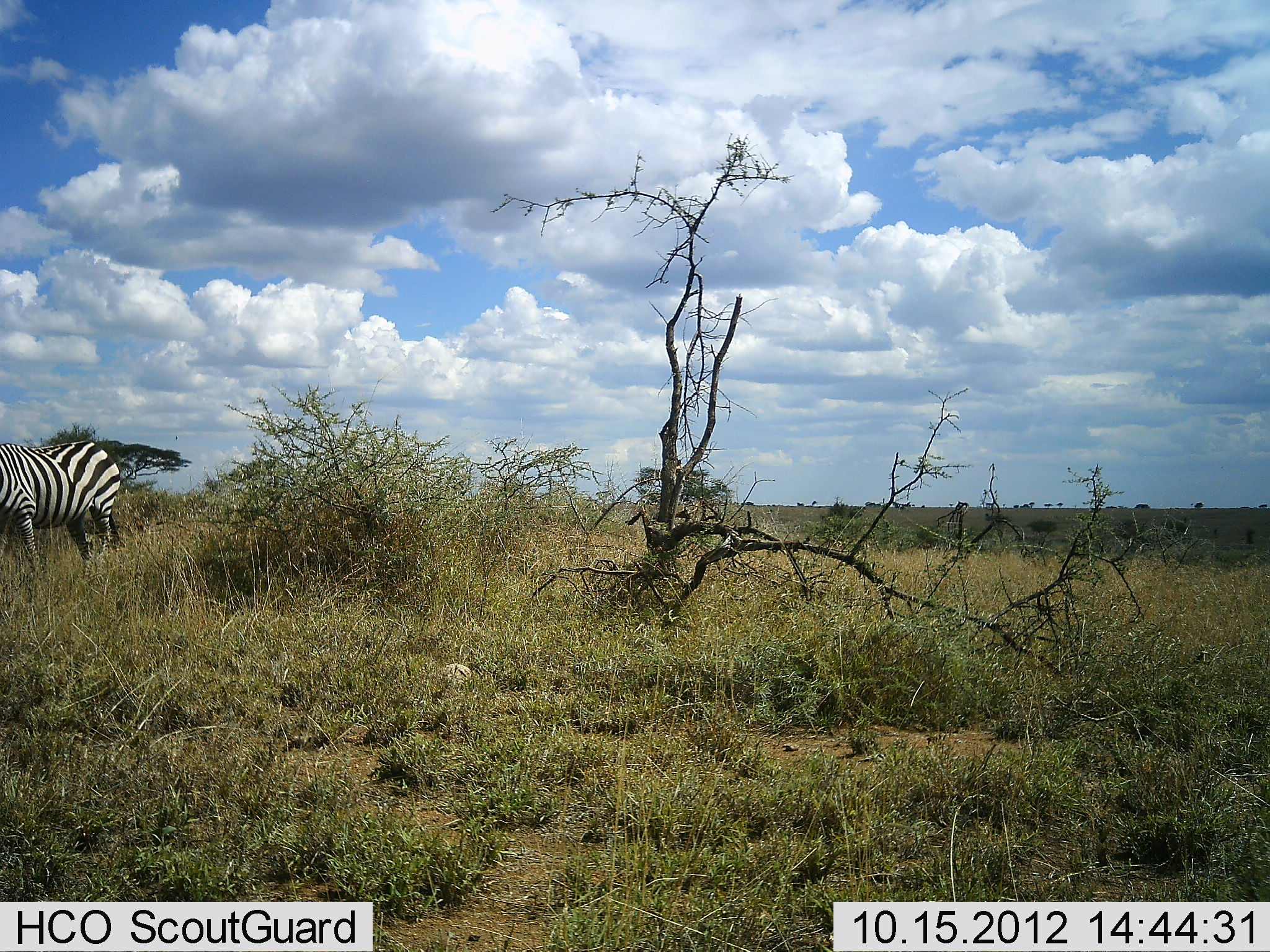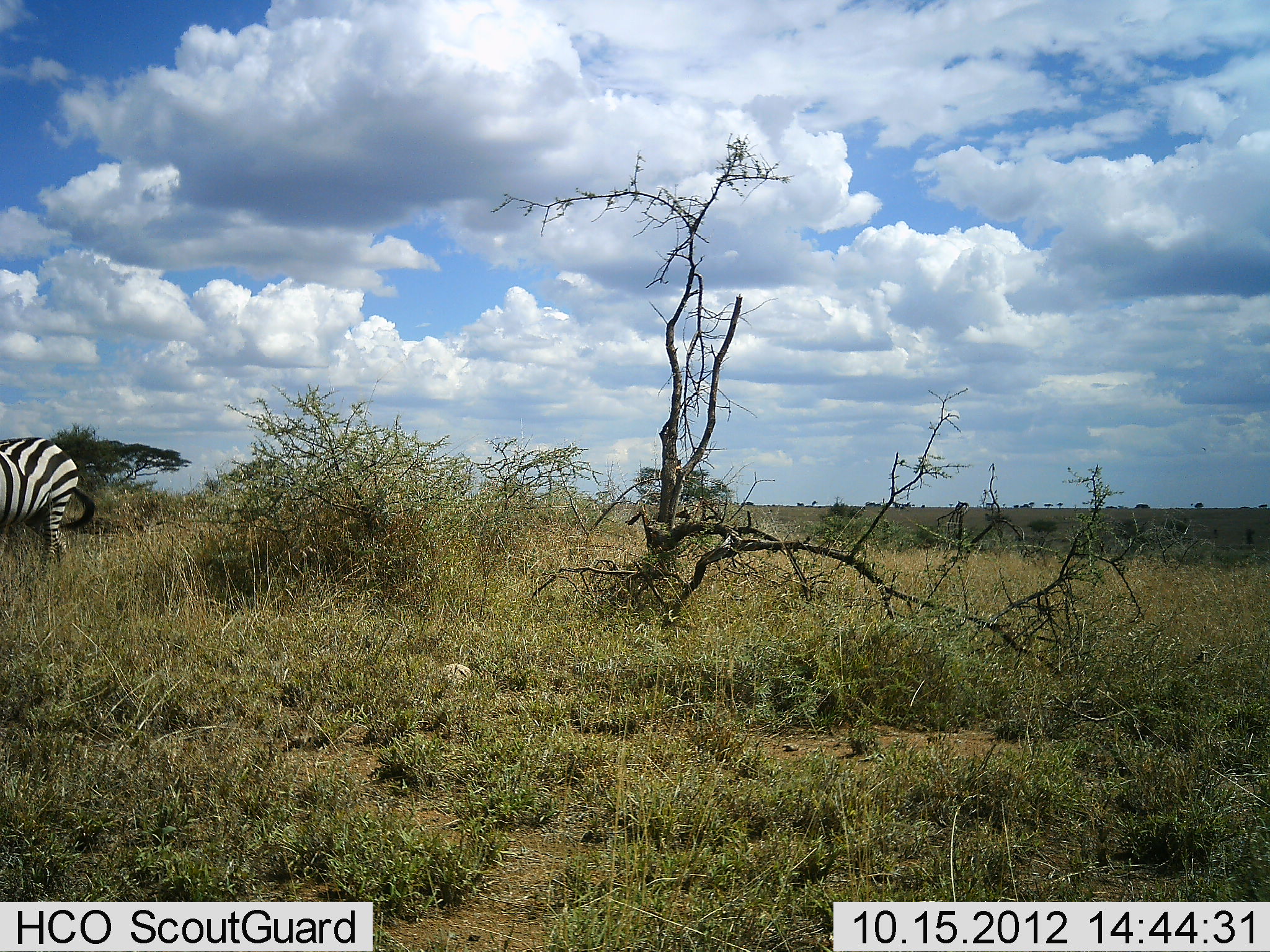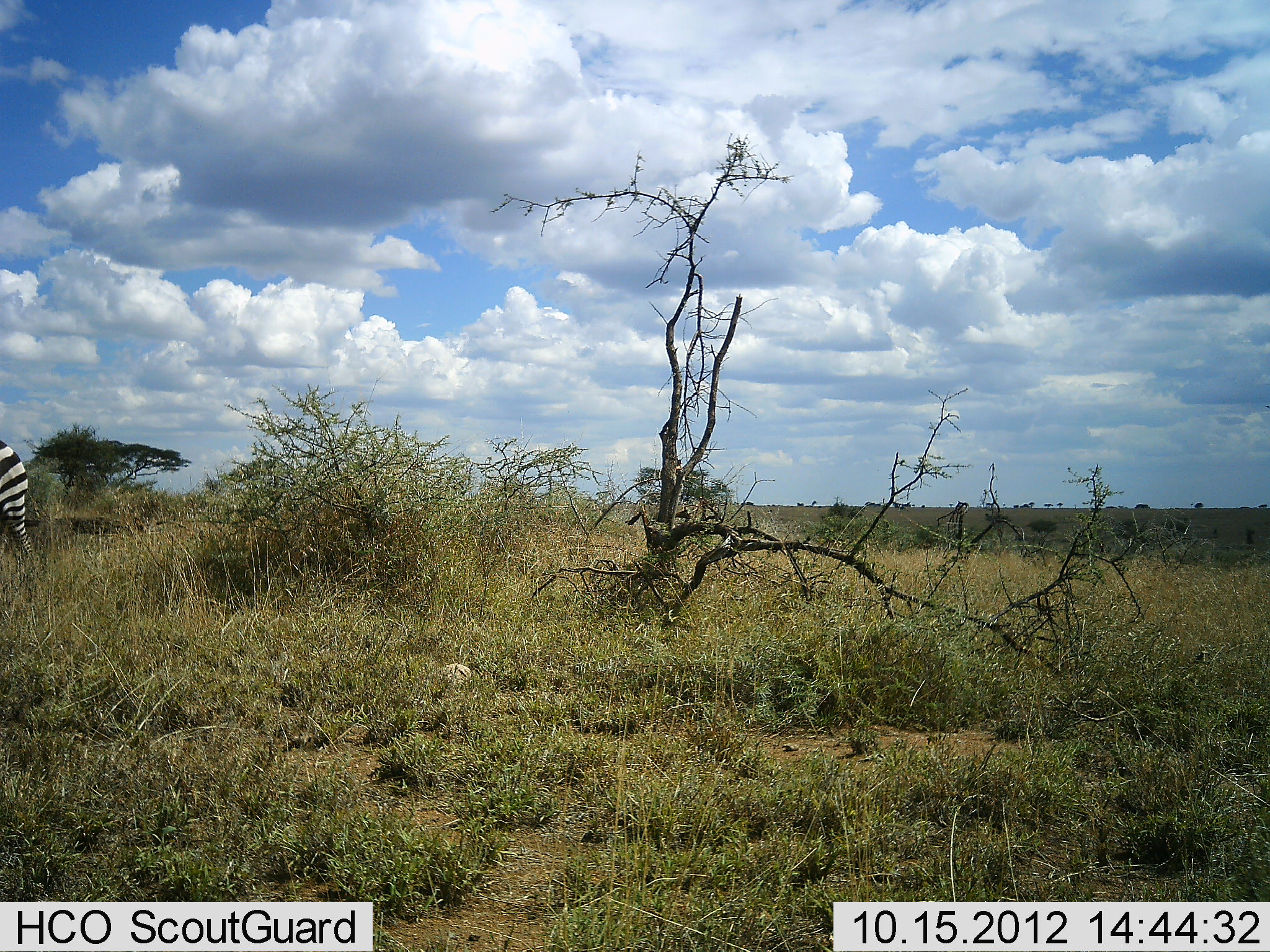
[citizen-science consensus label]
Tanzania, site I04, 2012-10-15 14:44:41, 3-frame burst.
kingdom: Animalia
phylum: Chordata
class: Mammalia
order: Perissodactyla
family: Equidae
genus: Equus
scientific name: Equus quagga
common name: plains zebra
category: zebra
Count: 1.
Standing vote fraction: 10%.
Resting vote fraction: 0%.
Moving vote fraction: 90%.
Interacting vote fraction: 0%.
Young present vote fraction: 0%.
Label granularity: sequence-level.